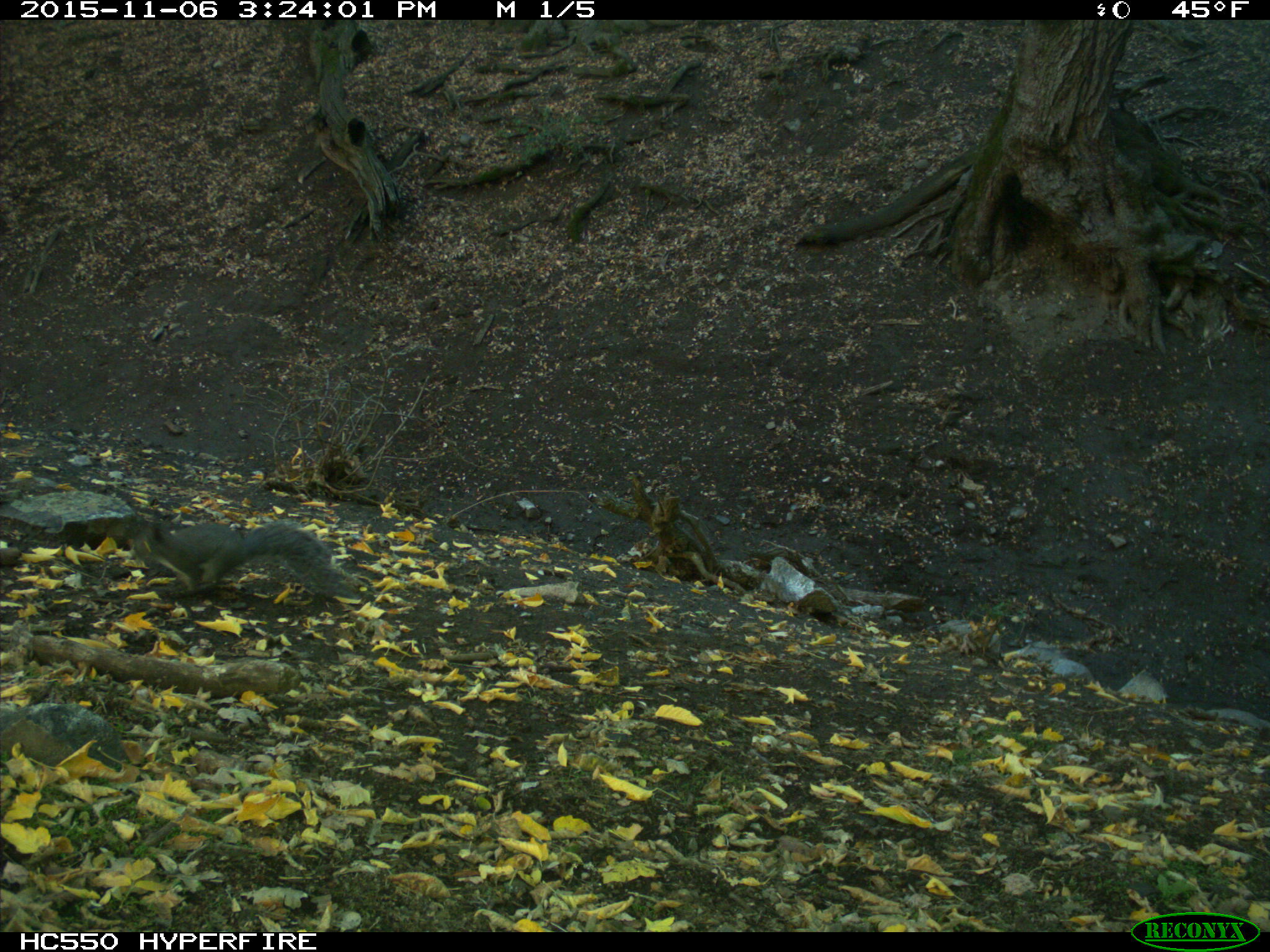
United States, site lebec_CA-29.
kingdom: Animalia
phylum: Chordata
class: Mammalia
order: Rodentia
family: Sciuridae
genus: Sciurus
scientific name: Sciurus carolinensis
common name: eastern gray squirrel